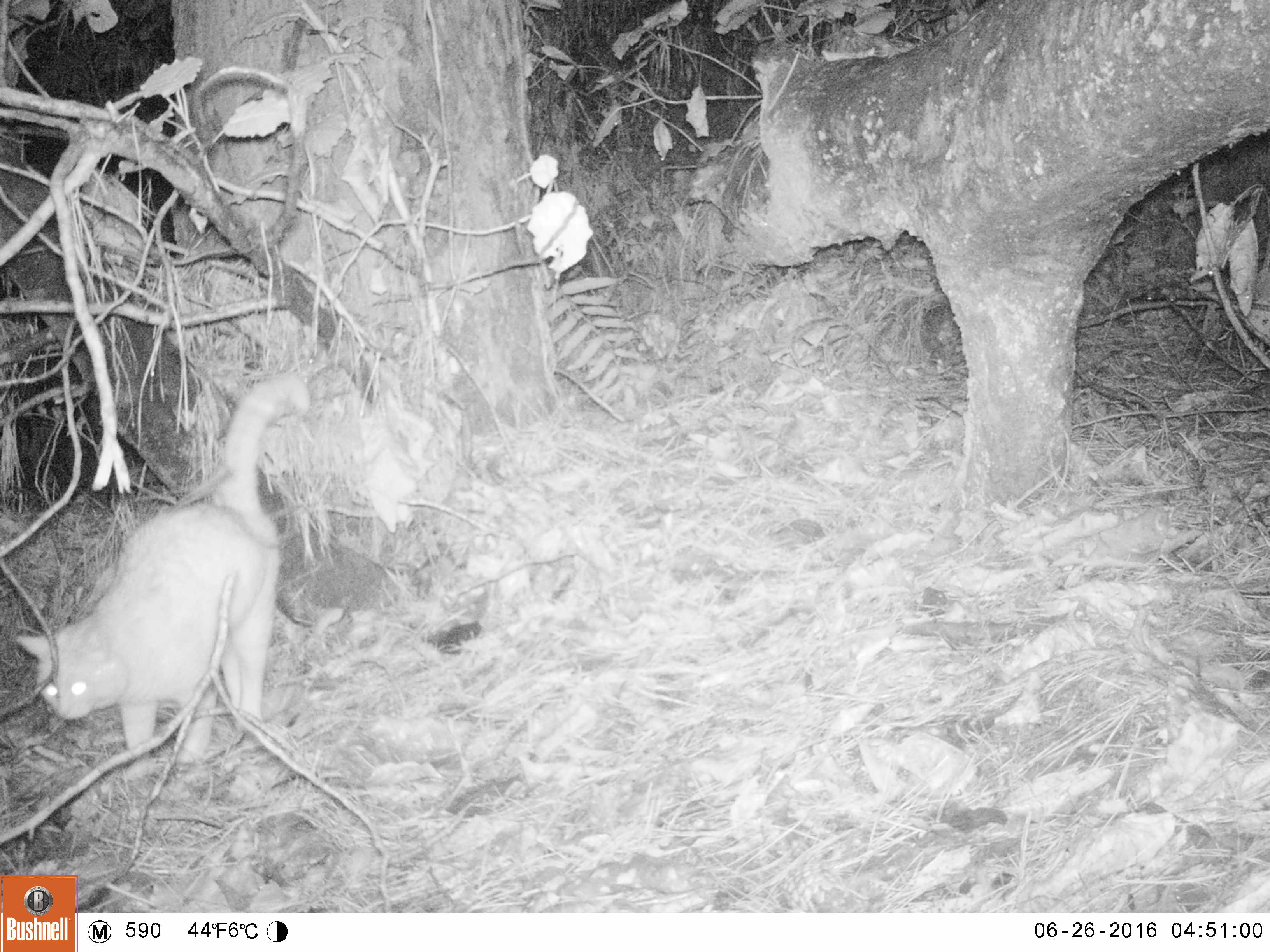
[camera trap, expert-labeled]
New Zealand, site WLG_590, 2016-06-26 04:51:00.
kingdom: Animalia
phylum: Chordata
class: Mammalia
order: Carnivora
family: Felidae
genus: Felis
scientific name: Felis catus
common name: domestic cat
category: cat